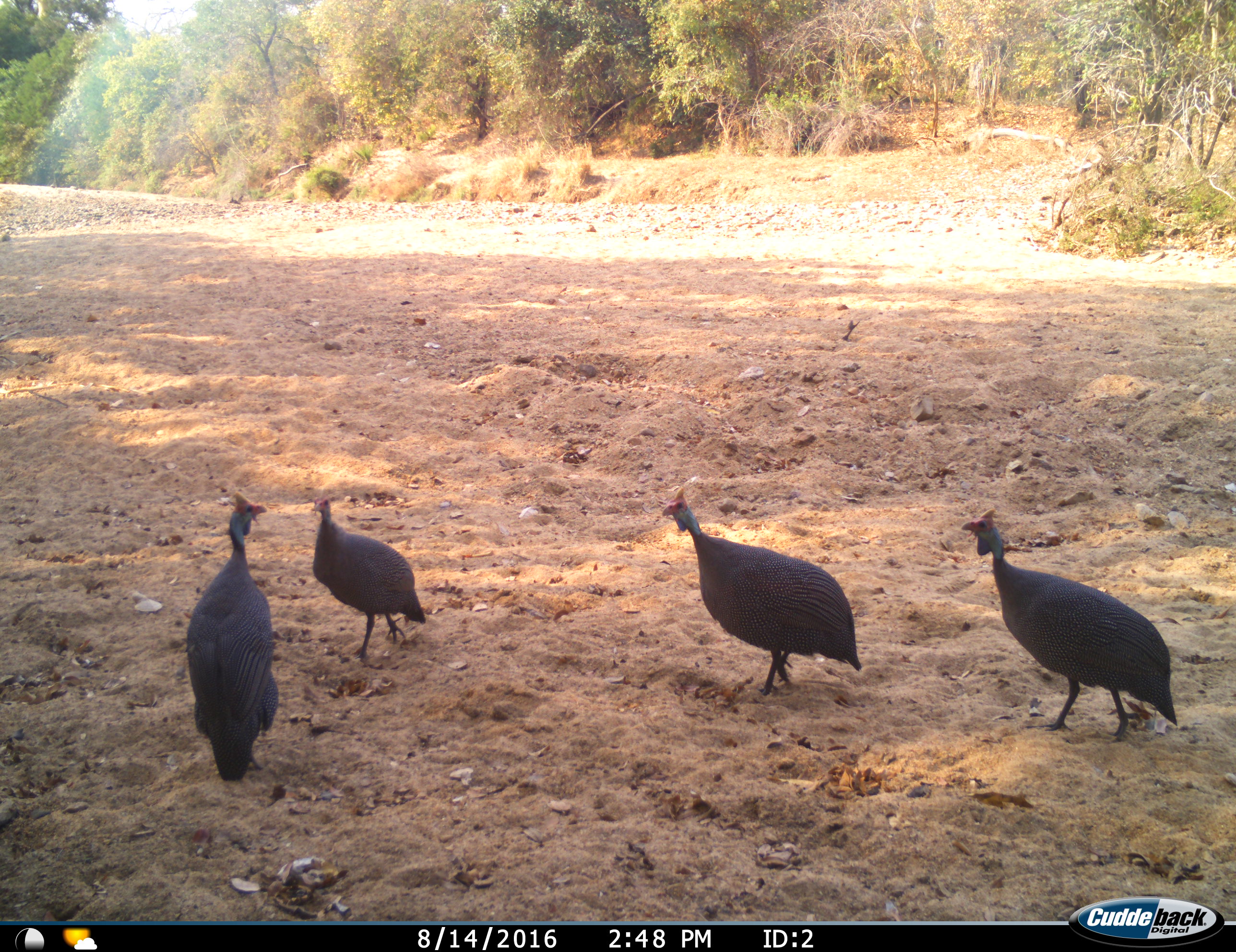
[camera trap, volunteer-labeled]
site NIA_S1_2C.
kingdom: Animalia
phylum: Chordata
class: Aves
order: Galliformes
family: Numididae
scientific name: Numididae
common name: guineafowl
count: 4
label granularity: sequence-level